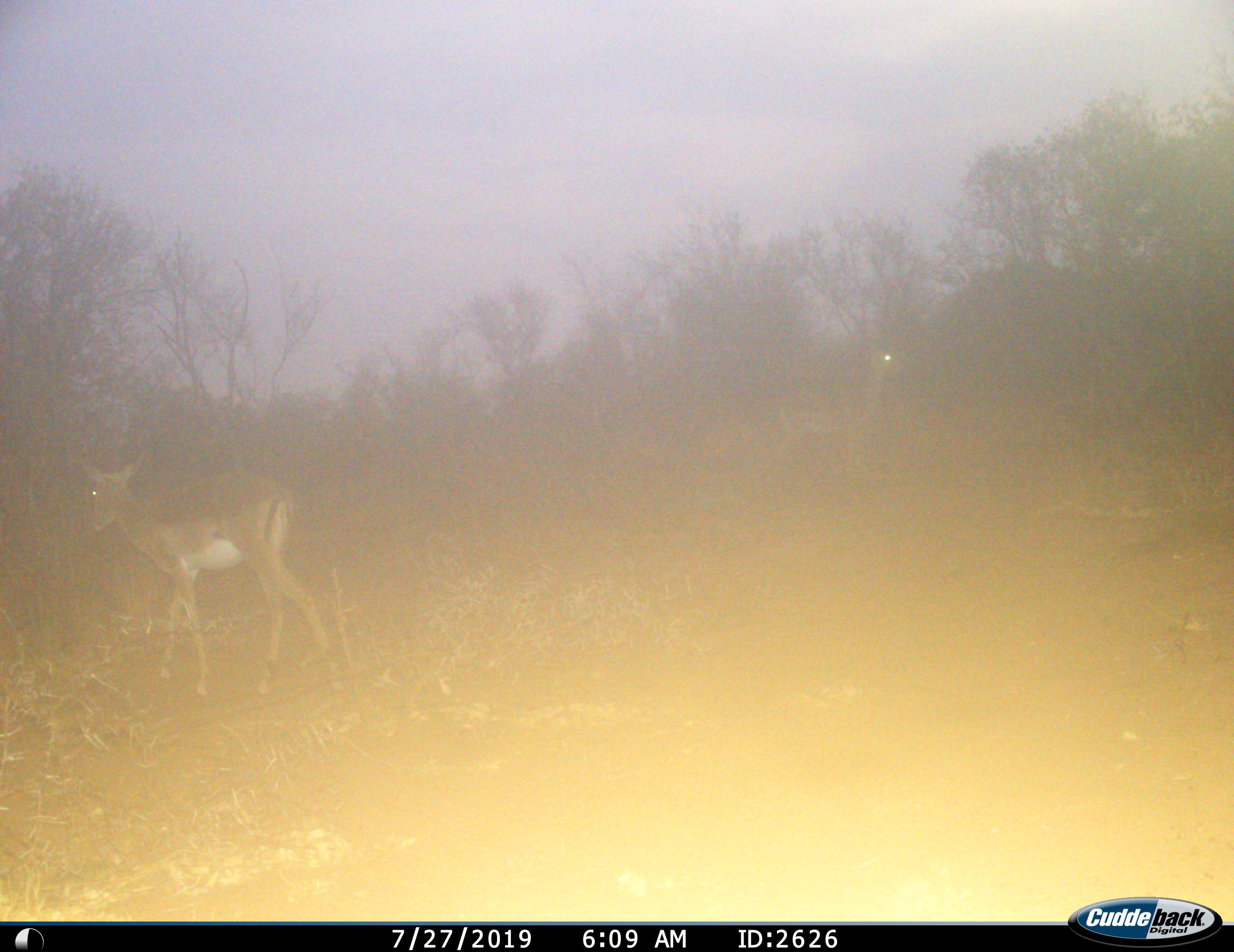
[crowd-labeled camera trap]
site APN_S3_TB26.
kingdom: Animalia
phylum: Chordata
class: Mammalia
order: Artiodactyla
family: Bovidae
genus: Aepyceros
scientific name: Aepyceros melampus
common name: impala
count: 2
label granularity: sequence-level